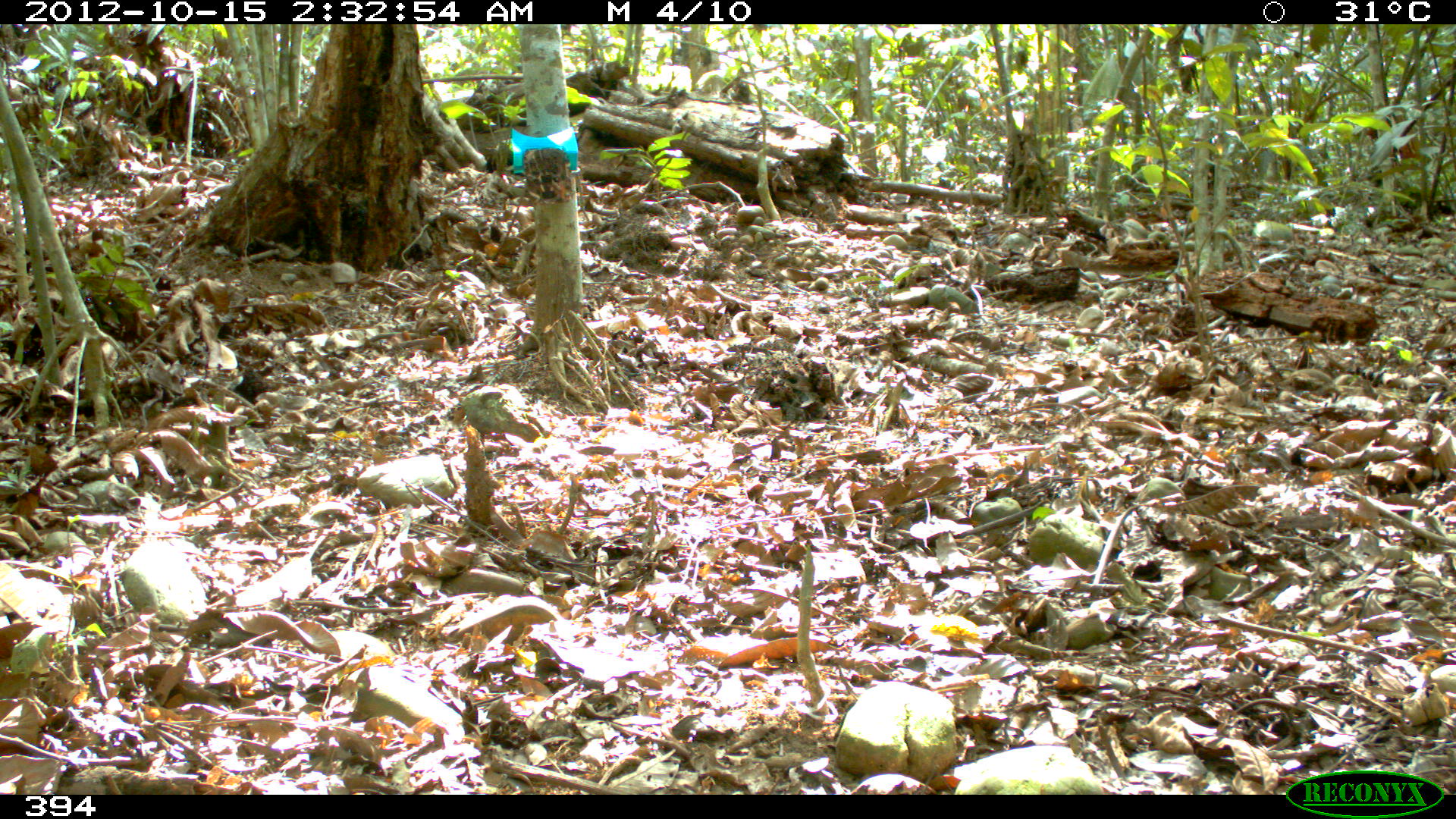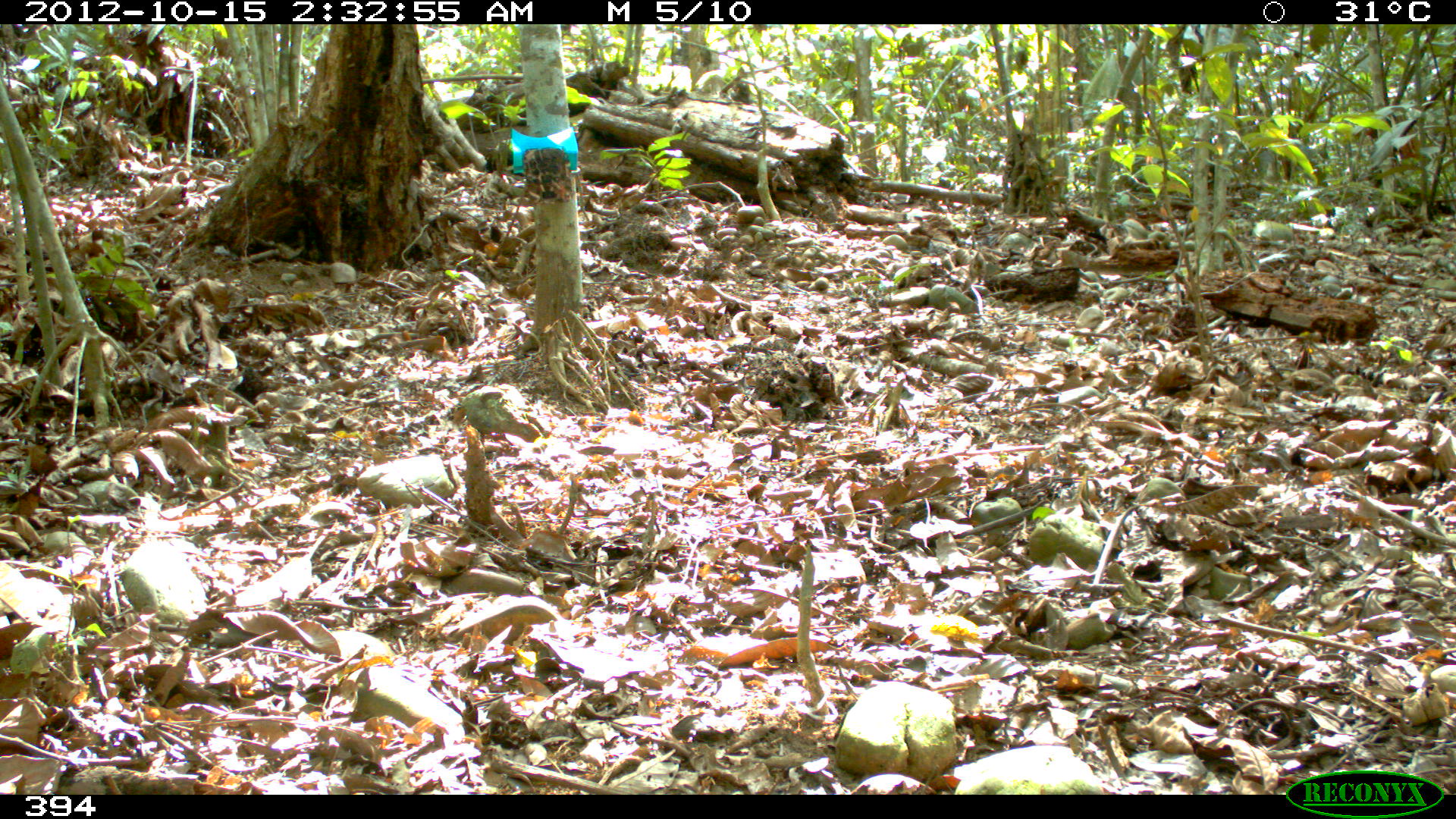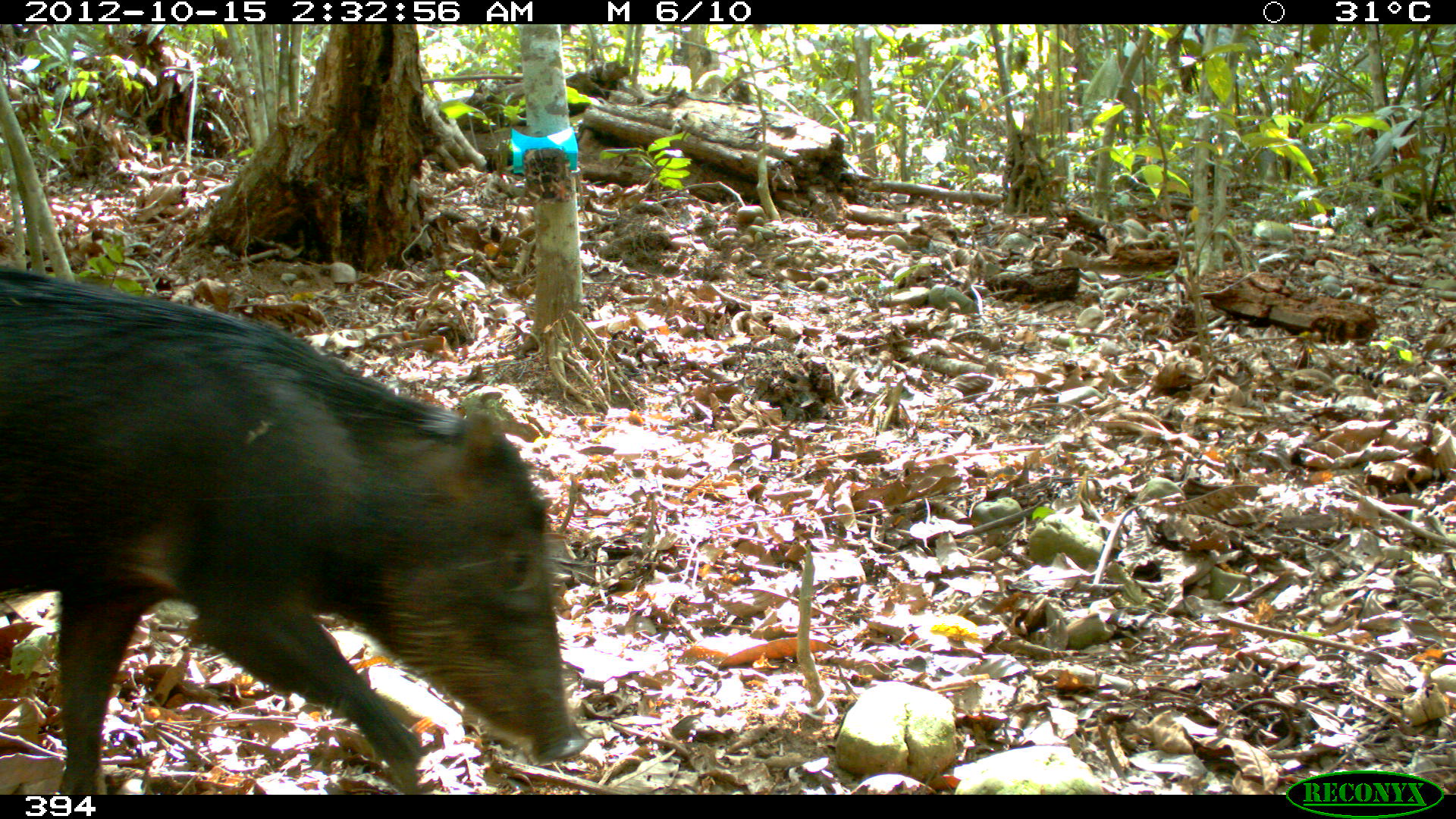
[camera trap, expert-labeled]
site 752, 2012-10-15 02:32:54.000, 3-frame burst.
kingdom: Animalia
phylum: Chordata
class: Mammalia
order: Artiodactyla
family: Tayassuidae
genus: Tayassu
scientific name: Tayassu pecari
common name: white-lipped peccary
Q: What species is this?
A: Tayassu pecari (white-lipped peccary).